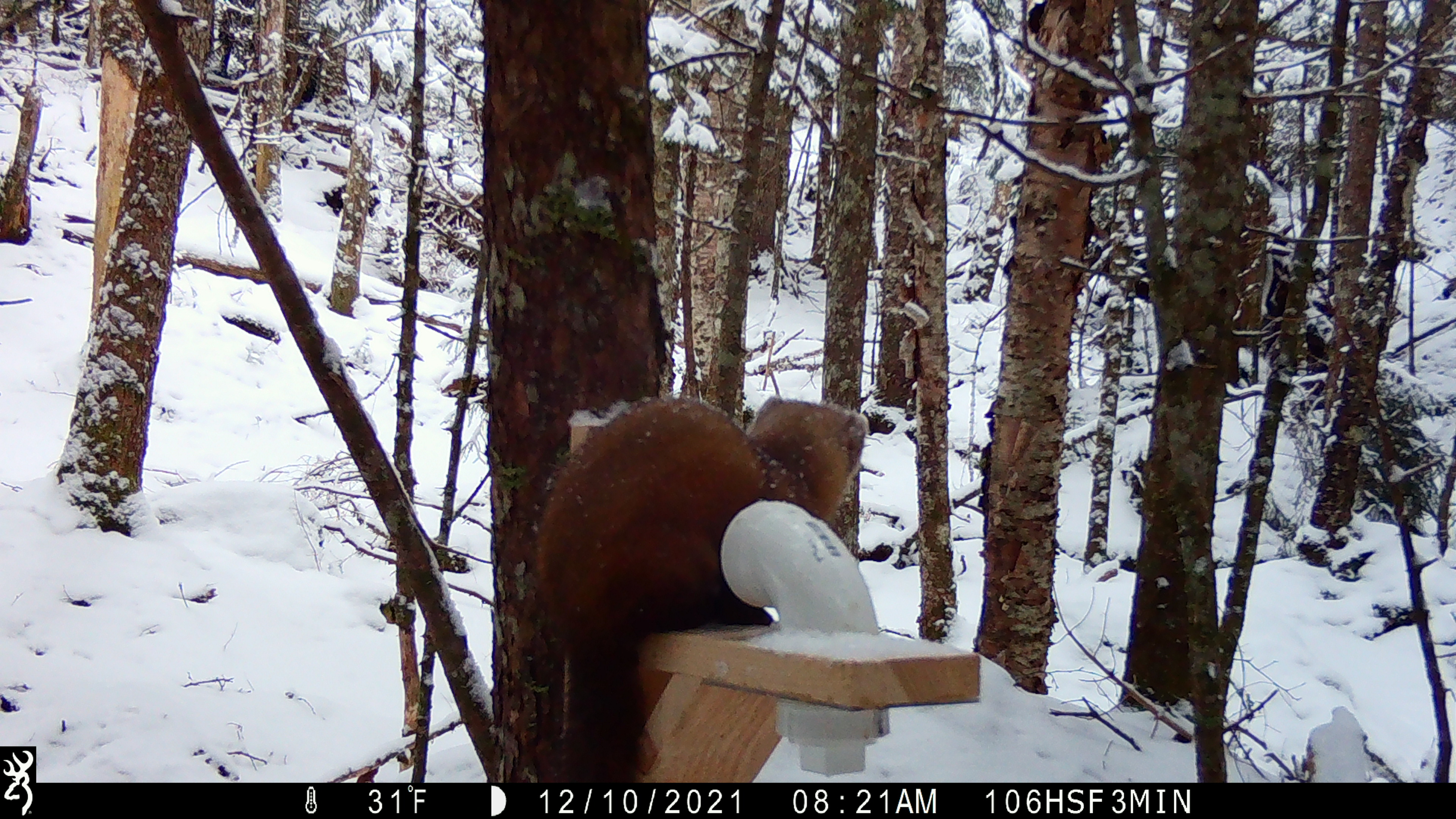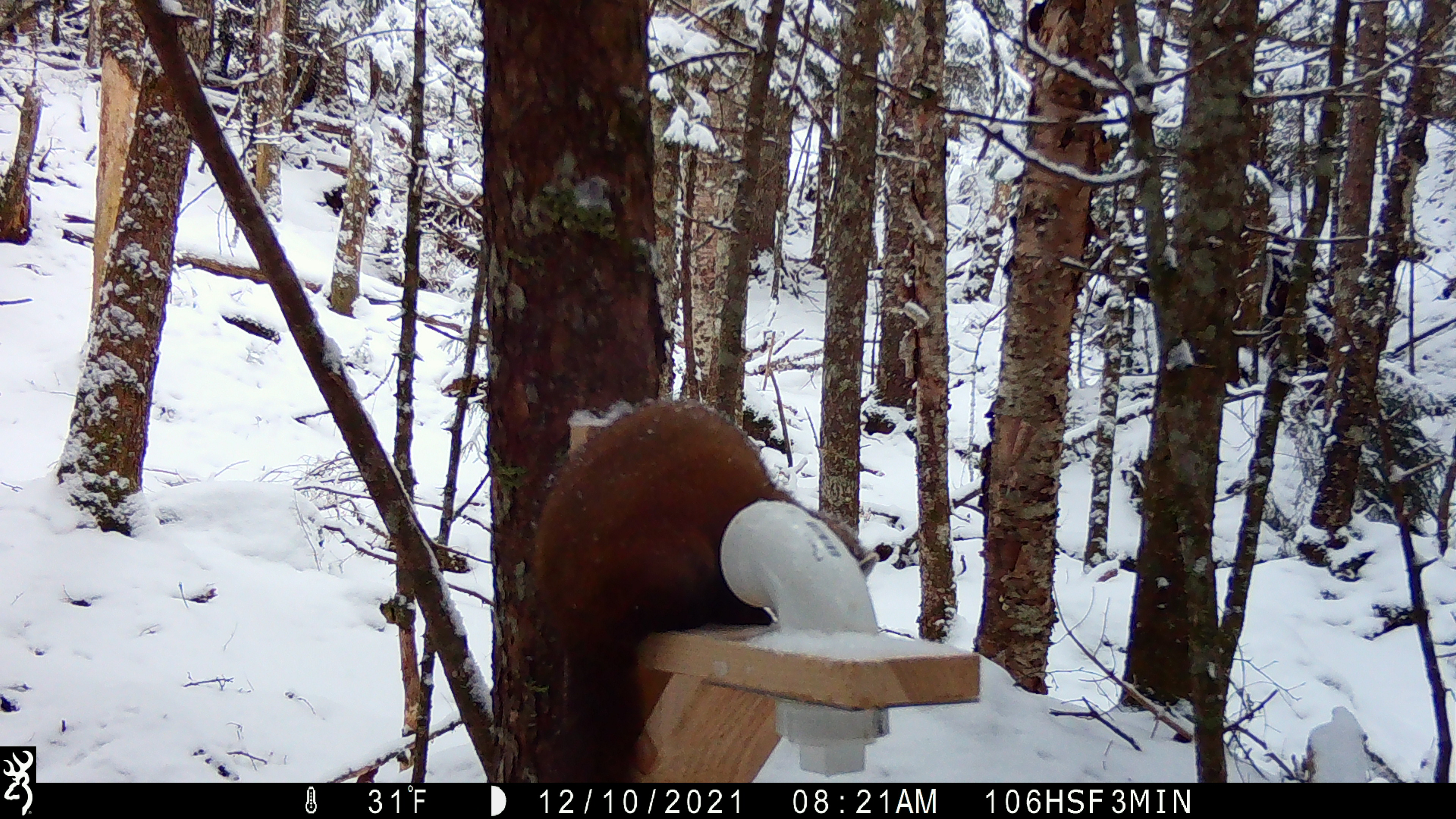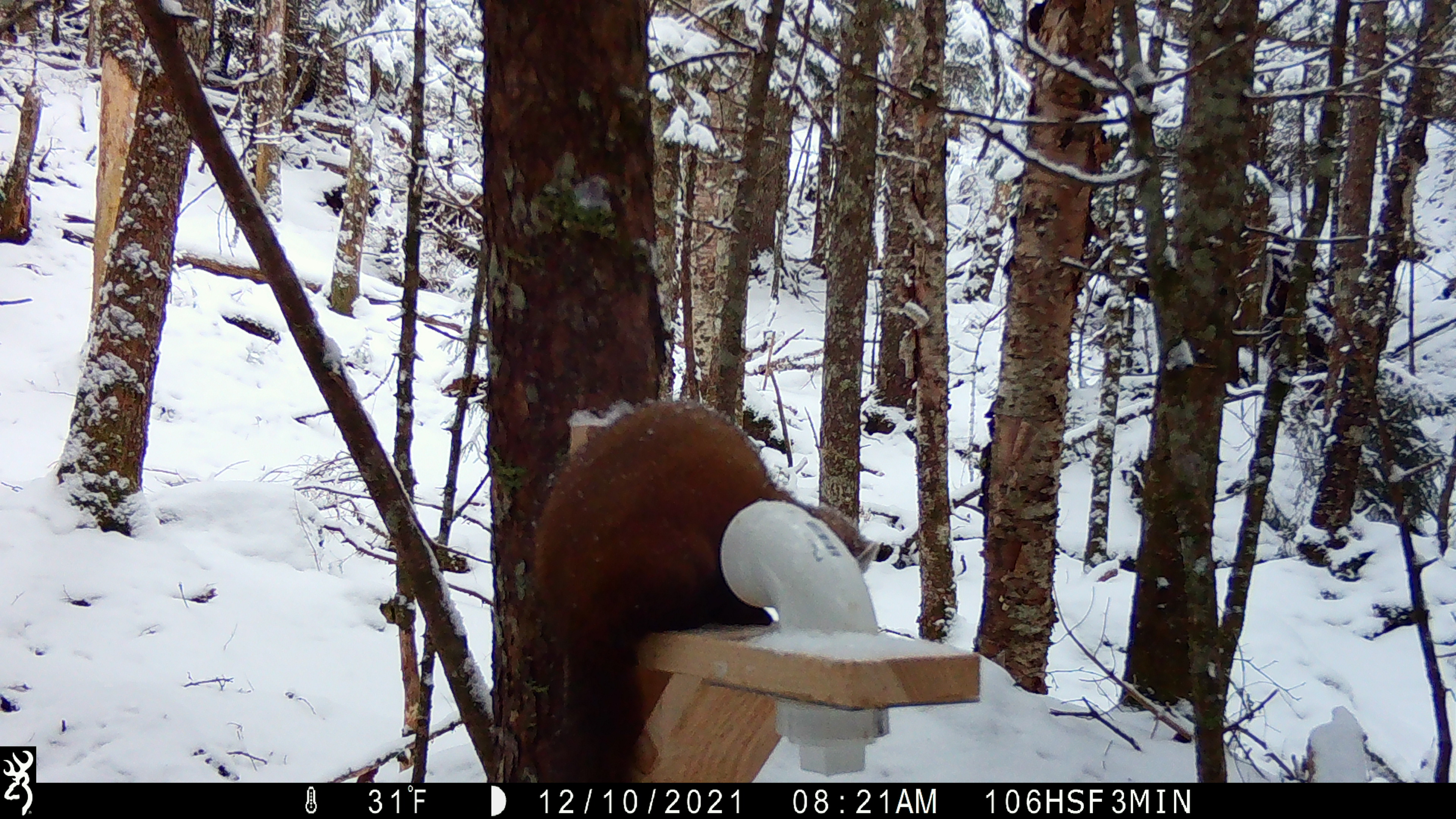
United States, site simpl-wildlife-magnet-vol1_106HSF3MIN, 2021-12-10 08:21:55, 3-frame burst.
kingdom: Animalia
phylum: Chordata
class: Mammalia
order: Carnivora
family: Mustelidae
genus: Martes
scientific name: Martes americana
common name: american marten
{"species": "american marten (Martes americana)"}